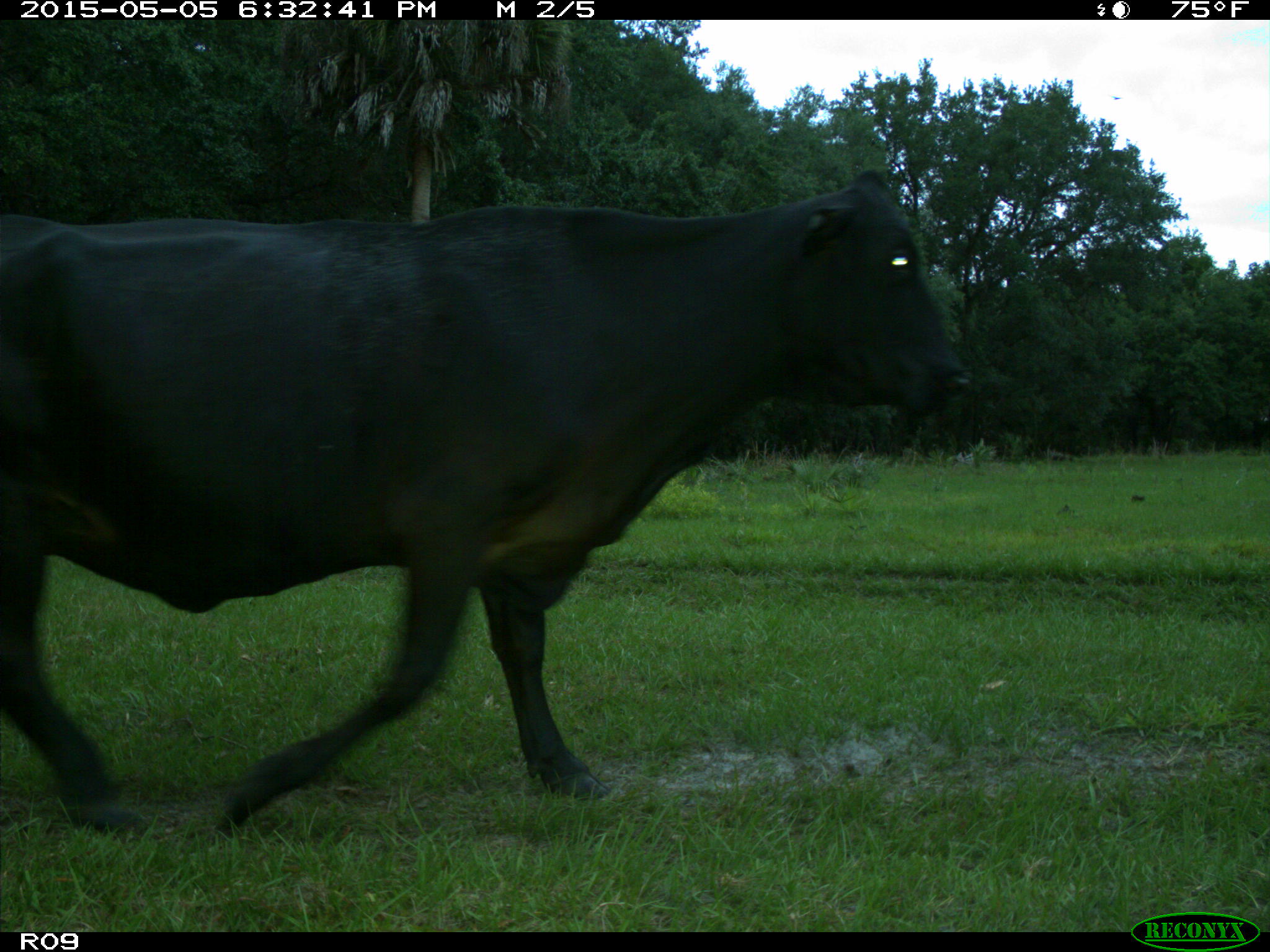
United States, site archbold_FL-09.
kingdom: Animalia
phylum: Chordata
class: Mammalia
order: Artiodactyla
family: Bovidae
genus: Bos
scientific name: Bos taurus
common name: domestic cow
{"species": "Bos taurus (domestic cow)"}